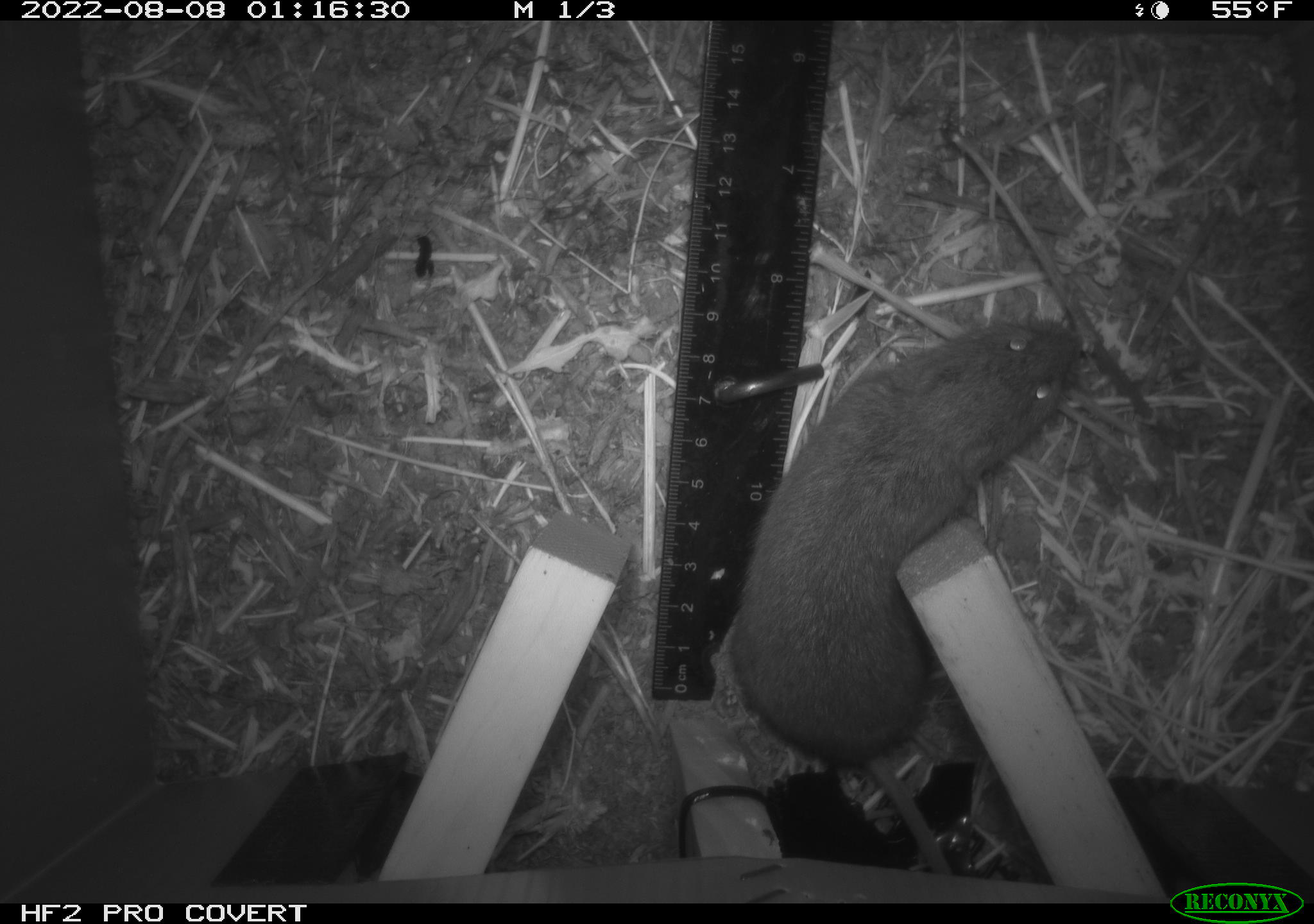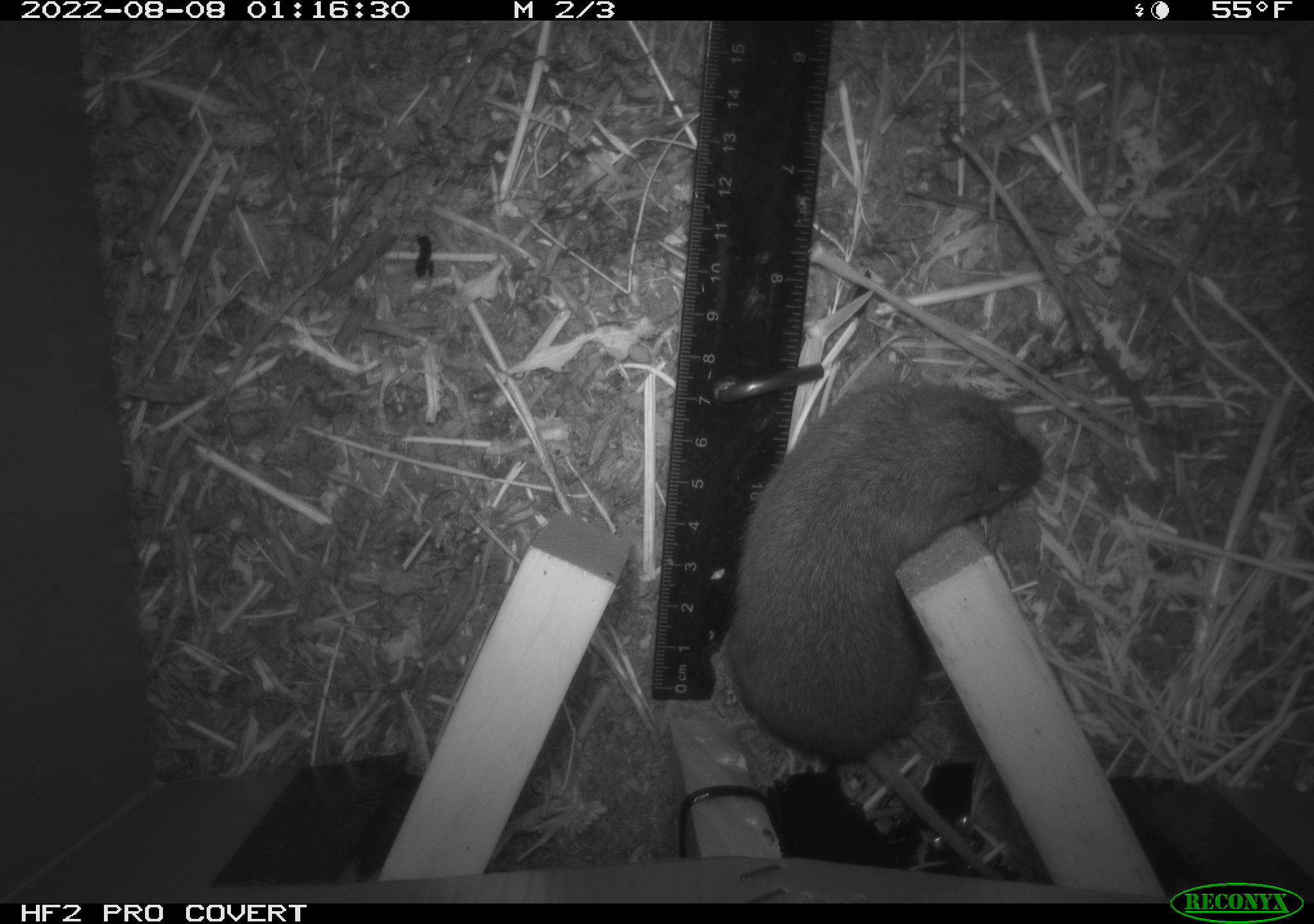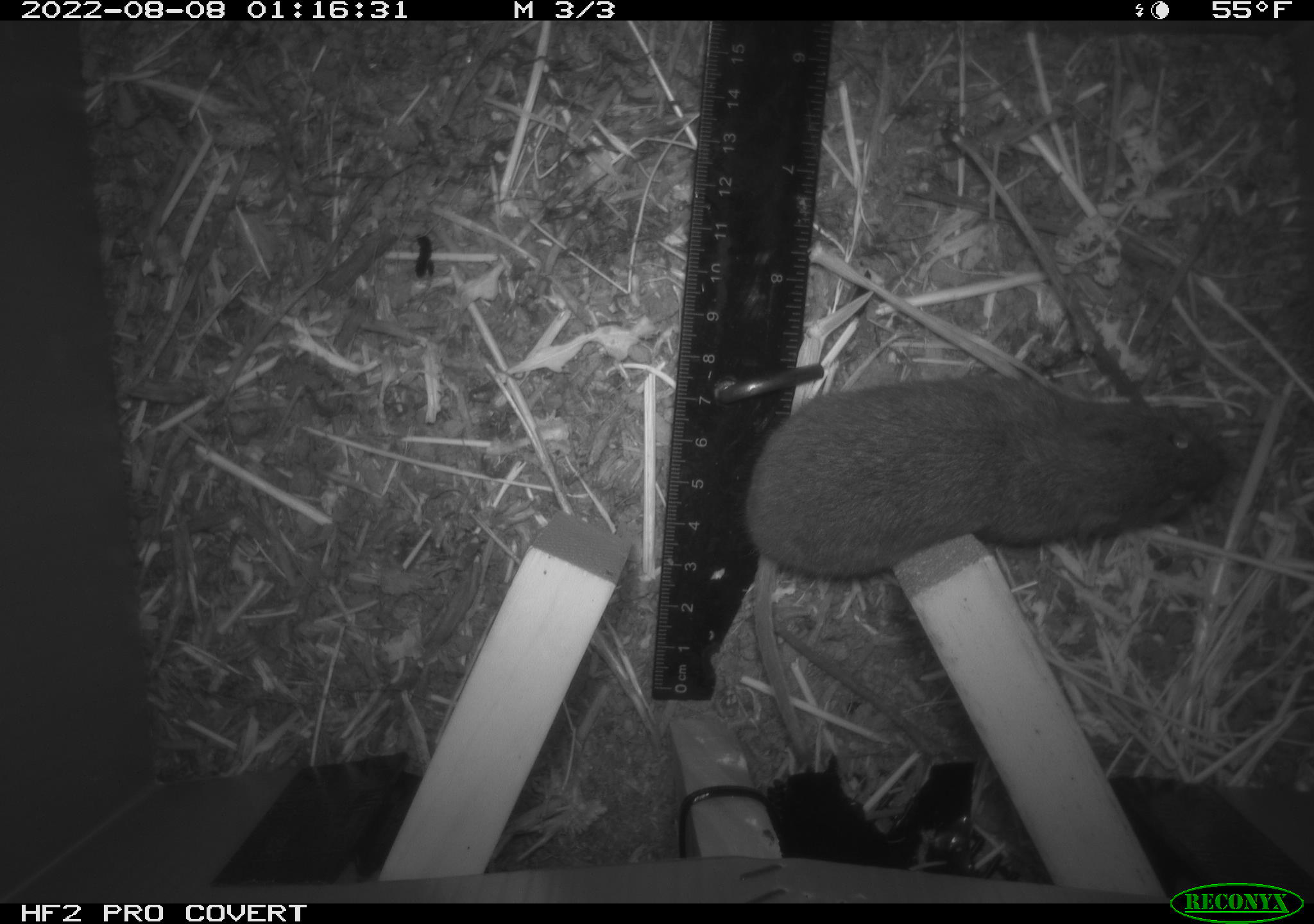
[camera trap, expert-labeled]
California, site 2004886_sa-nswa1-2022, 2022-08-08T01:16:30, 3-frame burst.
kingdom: Animalia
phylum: Chordata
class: Mammalia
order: Rodentia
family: Cricetidae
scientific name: Cricetidae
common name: hamsters, voles, lemmings, and allies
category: cricetidae family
Cricetidae family (hamsters, voles, lemmings, and allies) (Cricetidae).